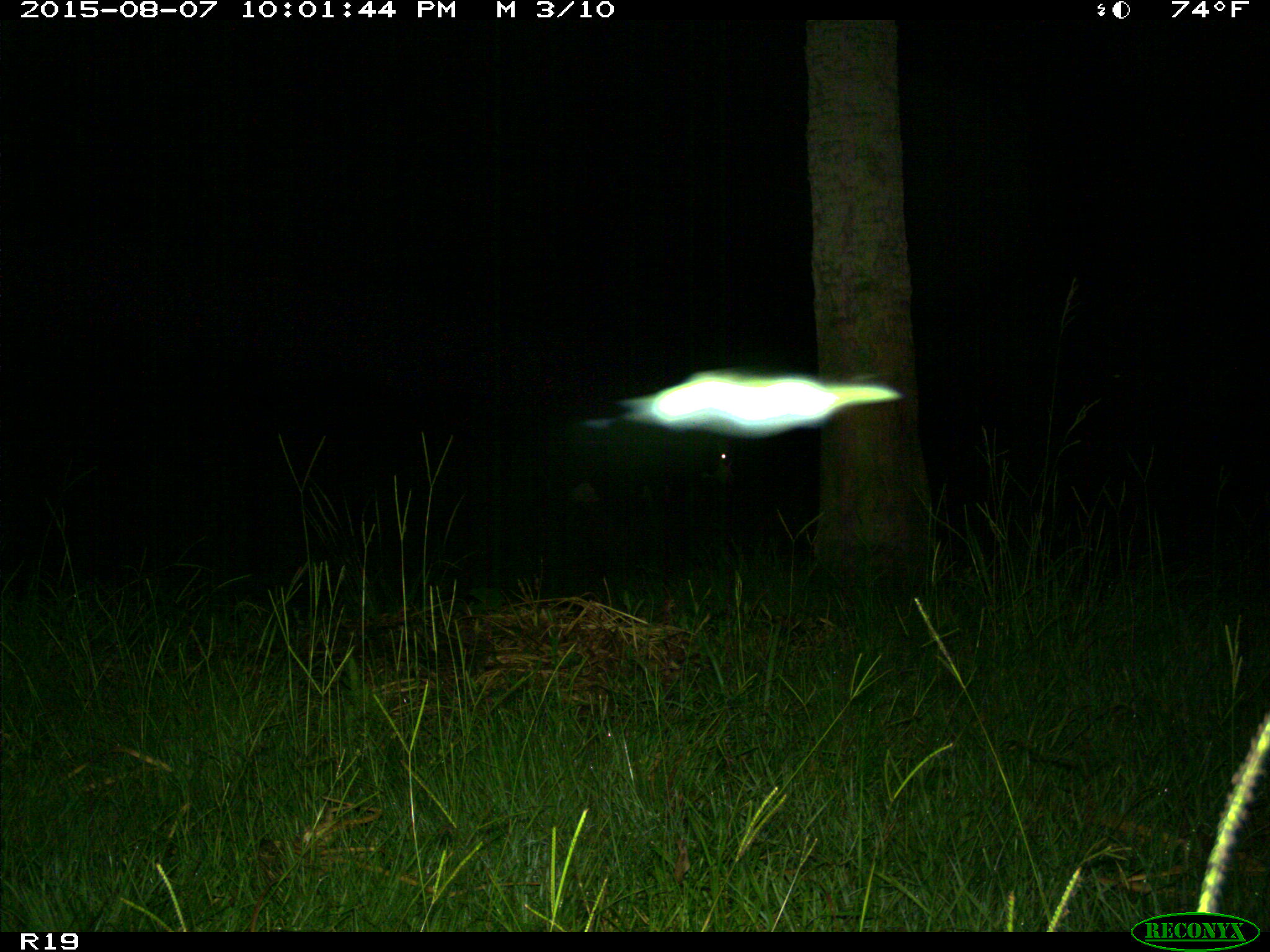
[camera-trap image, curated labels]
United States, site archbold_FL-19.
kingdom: Animalia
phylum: Chordata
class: Mammalia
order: Artiodactyla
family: Bovidae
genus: Bos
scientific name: Bos taurus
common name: domestic cow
Bos taurus (domestic cow).